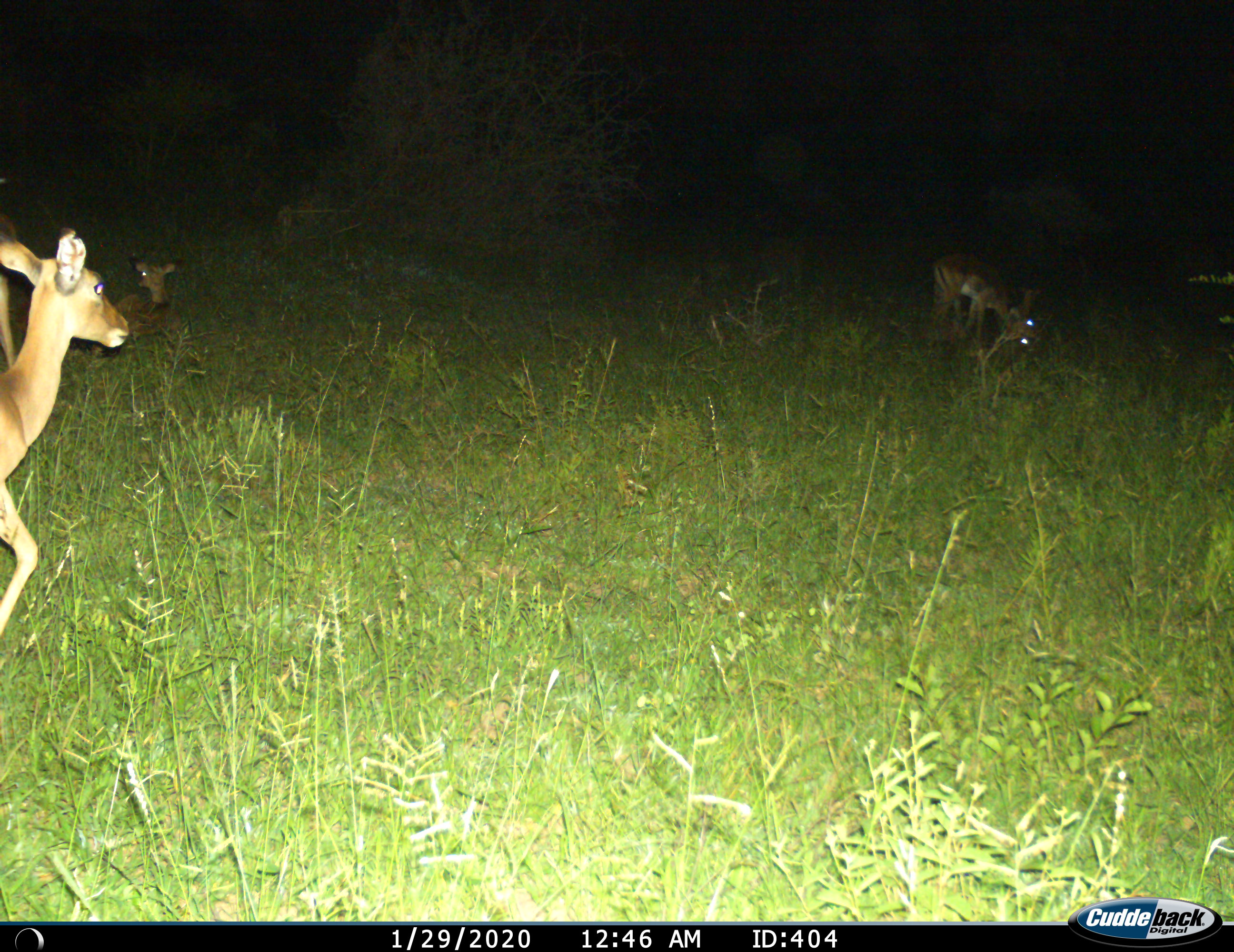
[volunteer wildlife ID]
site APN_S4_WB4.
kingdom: Animalia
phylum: Chordata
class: Mammalia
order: Artiodactyla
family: Bovidae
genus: Aepyceros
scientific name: Aepyceros melampus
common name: impala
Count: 3.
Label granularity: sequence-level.